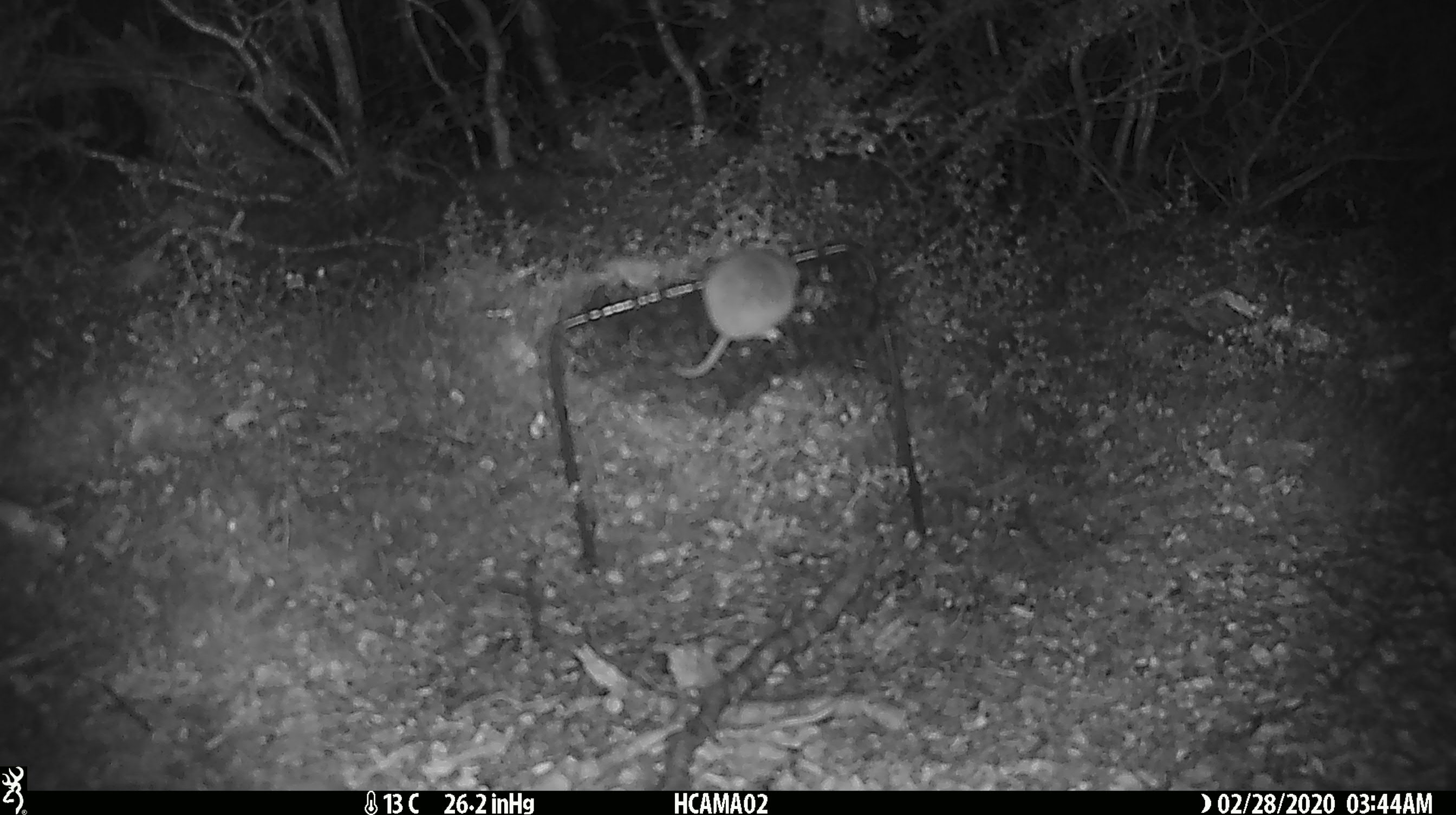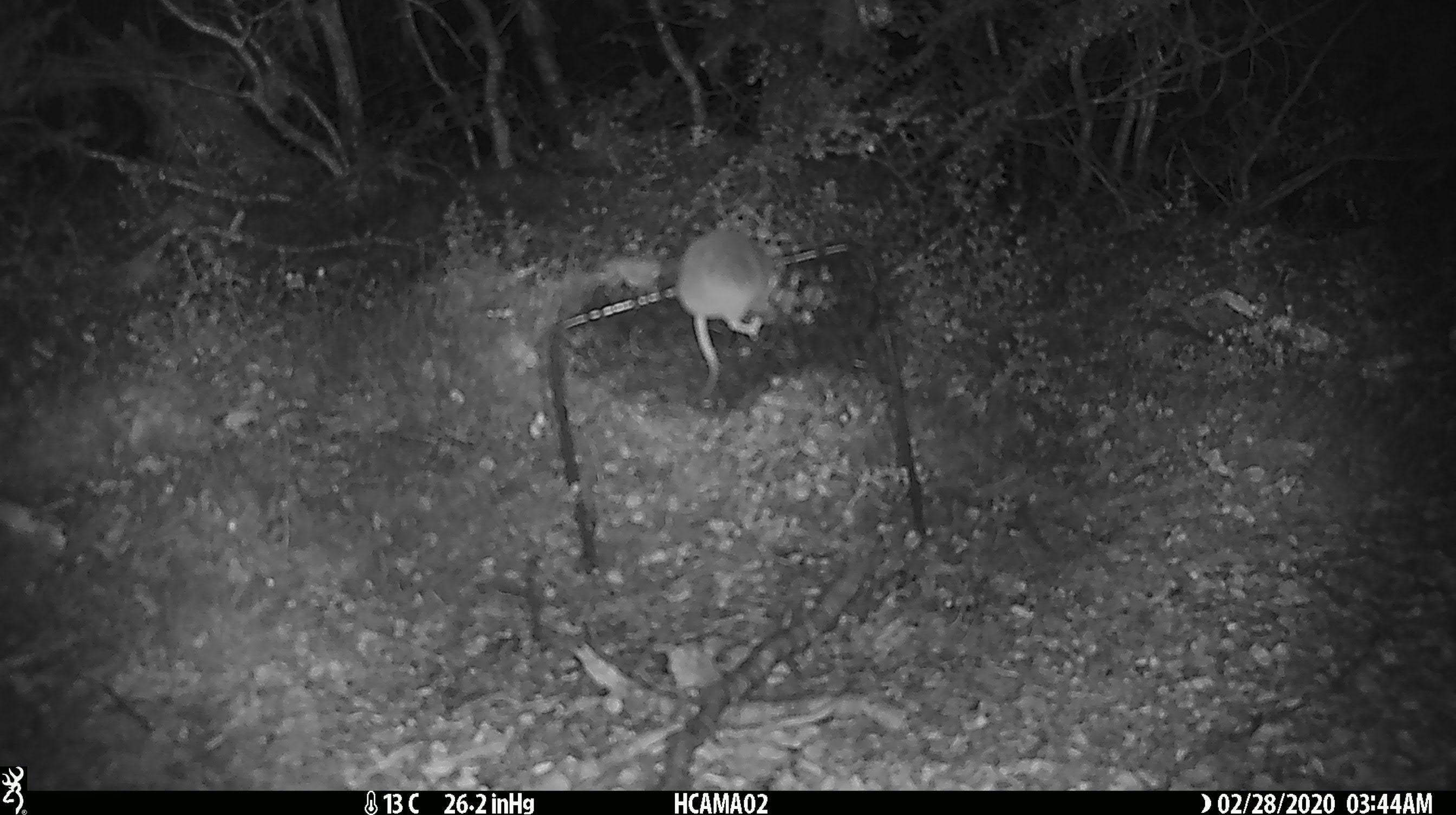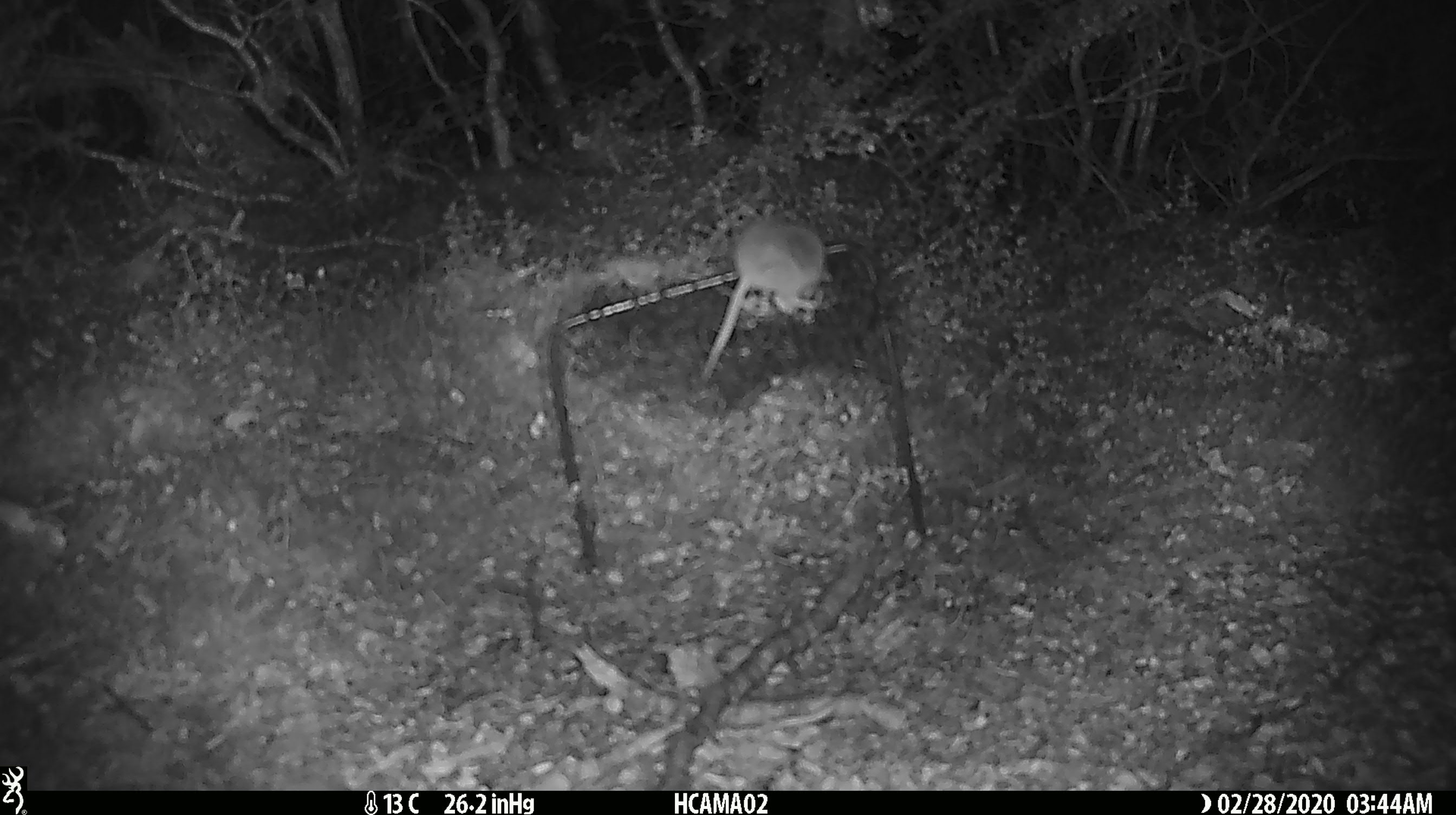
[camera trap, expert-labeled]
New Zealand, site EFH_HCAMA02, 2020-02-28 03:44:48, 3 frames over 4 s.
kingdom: Animalia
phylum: Chordata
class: Mammalia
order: Rodentia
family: Muridae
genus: Mus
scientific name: Mus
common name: mouse